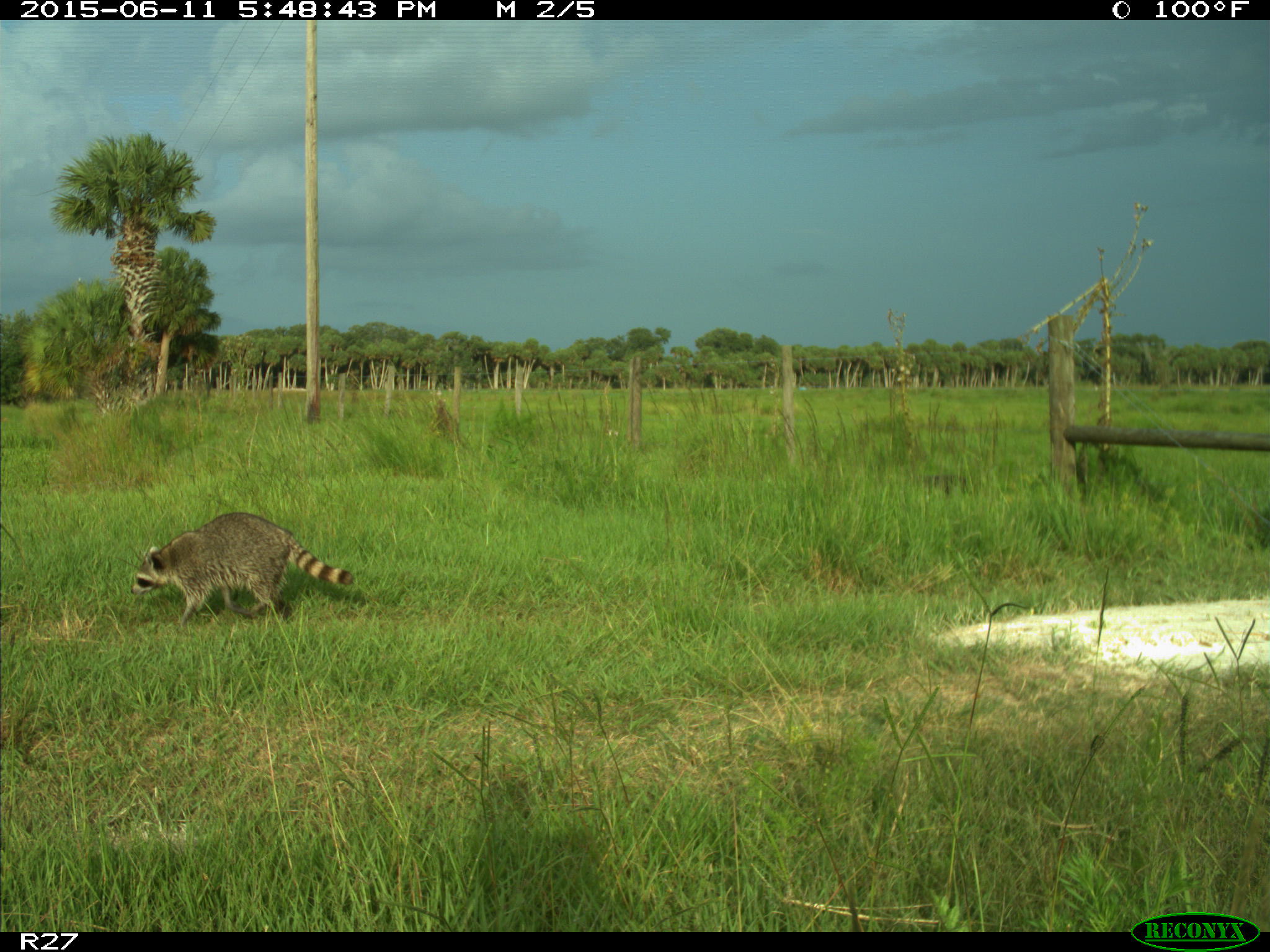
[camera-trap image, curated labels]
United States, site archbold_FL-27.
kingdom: Animalia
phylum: Chordata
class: Mammalia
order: Carnivora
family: Procyonidae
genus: Procyon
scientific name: Procyon lotor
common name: common raccoon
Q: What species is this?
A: Procyon lotor (common raccoon).